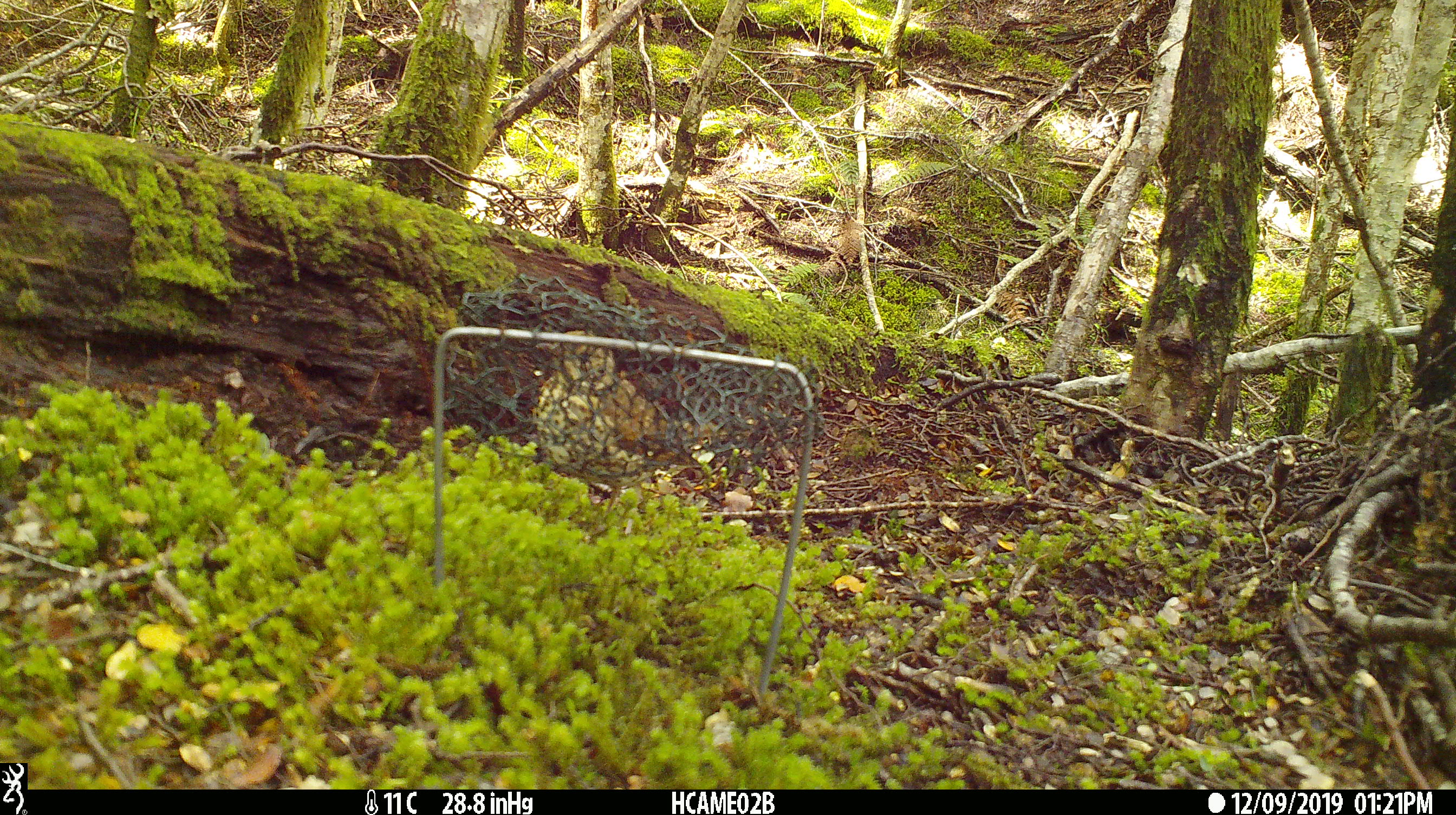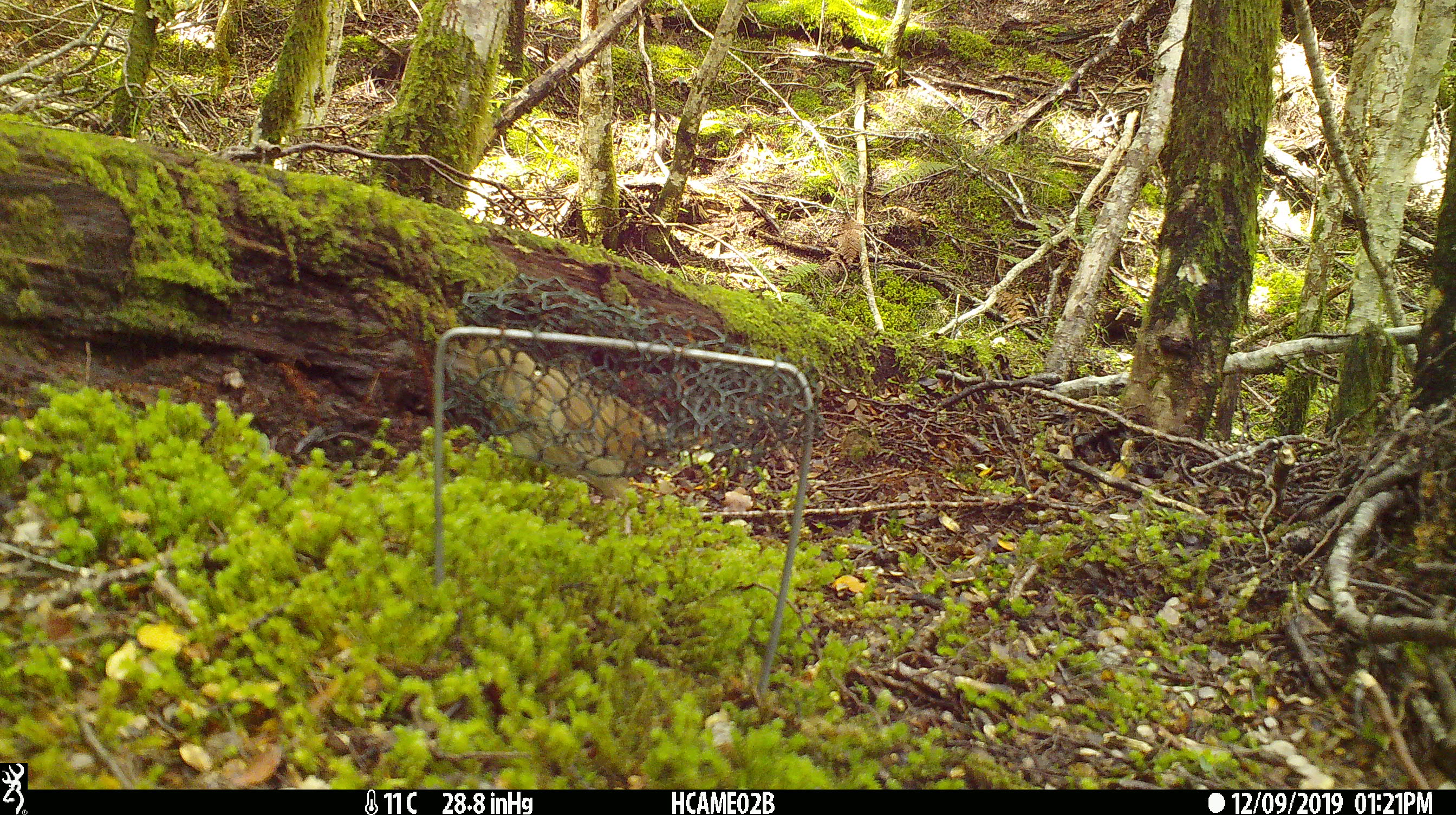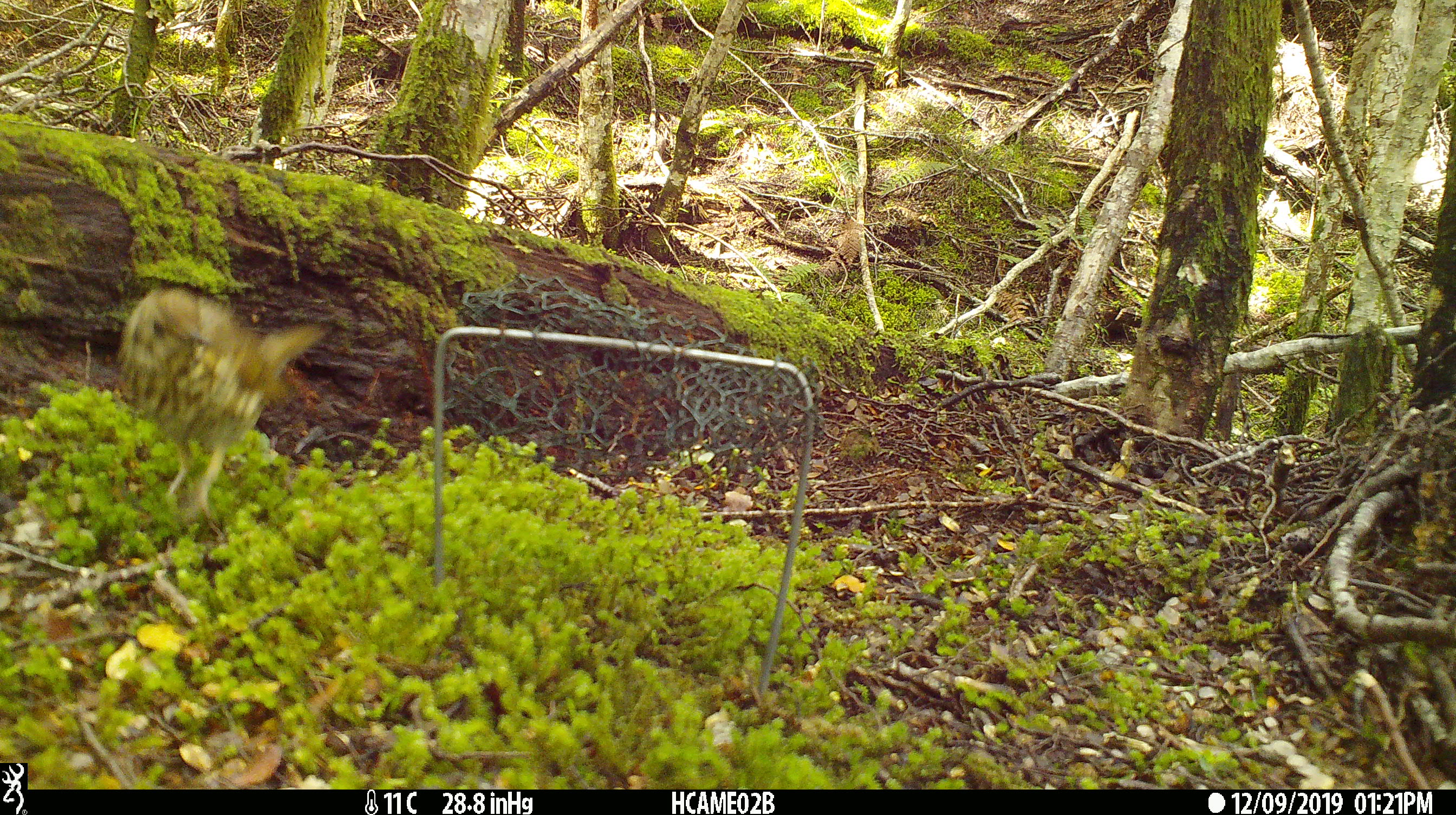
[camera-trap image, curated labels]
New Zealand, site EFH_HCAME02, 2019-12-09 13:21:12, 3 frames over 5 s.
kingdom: Animalia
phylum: Chordata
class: Aves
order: Passeriformes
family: Turdidae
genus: Turdus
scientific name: Turdus philomelos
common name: song thrush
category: thrush